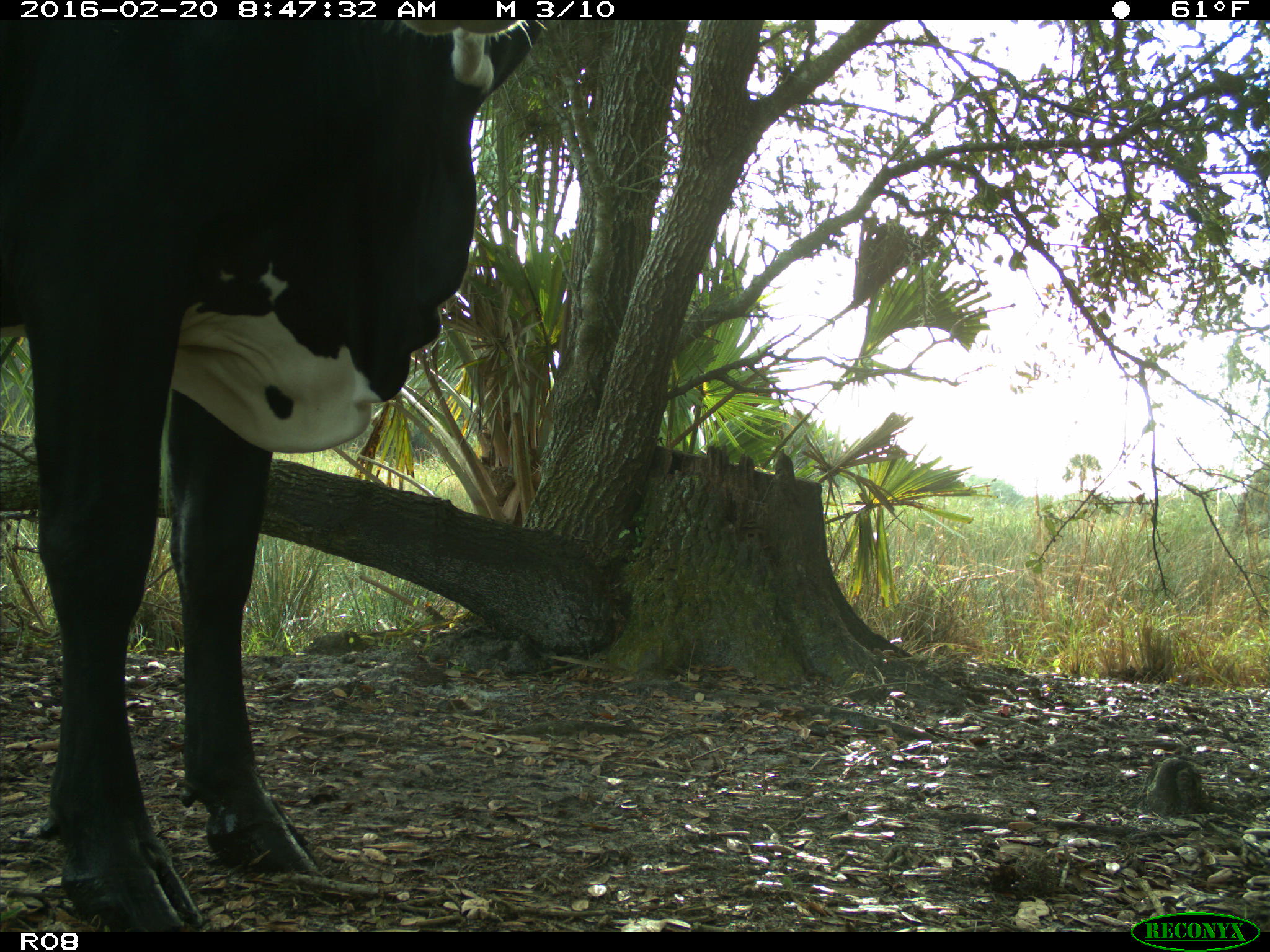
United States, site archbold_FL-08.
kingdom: Animalia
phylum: Chordata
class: Mammalia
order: Artiodactyla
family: Bovidae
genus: Bos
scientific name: Bos taurus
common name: domestic cow